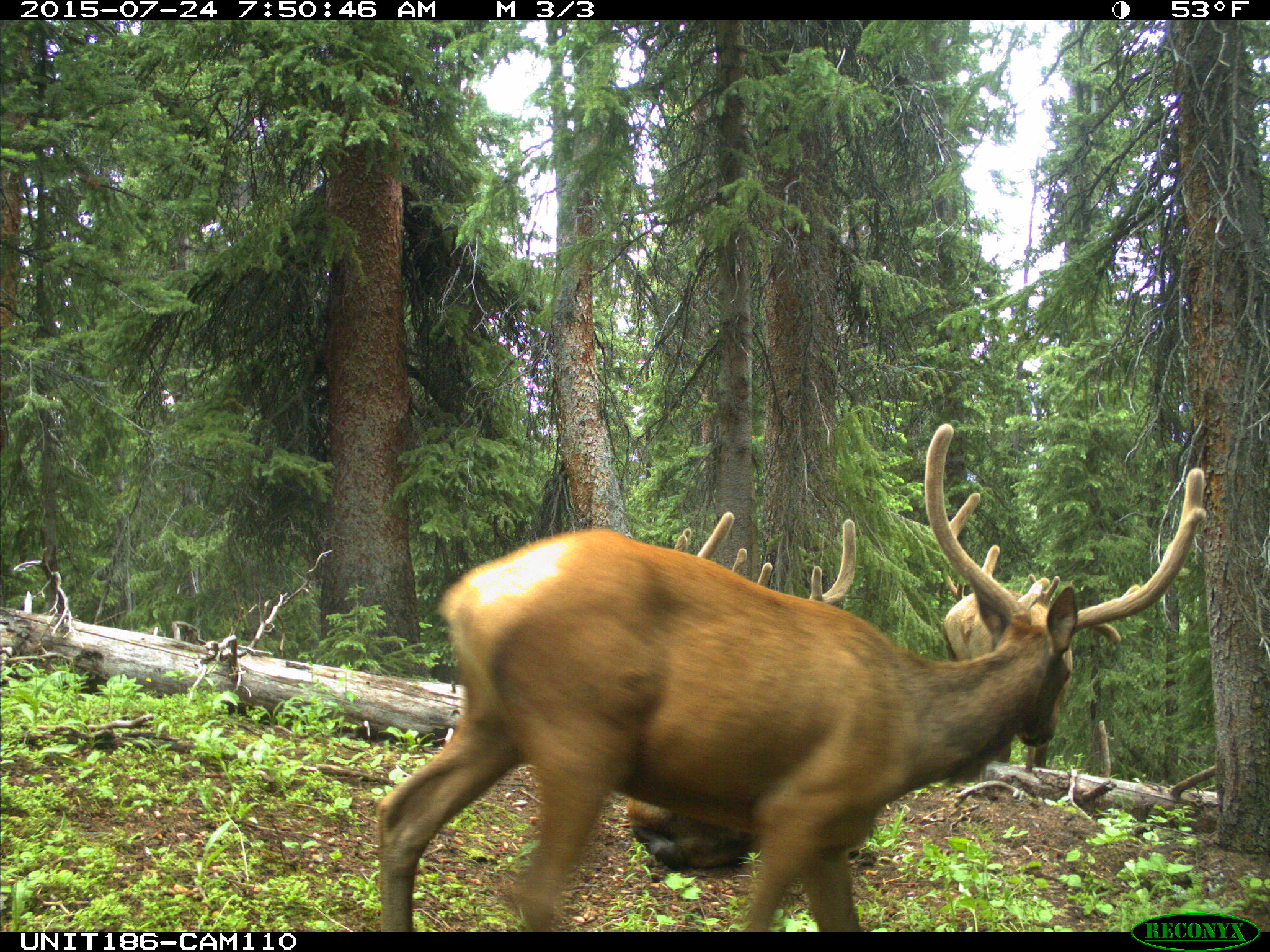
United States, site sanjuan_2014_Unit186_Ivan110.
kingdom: Animalia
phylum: Chordata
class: Mammalia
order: Artiodactyla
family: Cervidae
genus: Cervus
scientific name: Cervus elaphus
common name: red deer